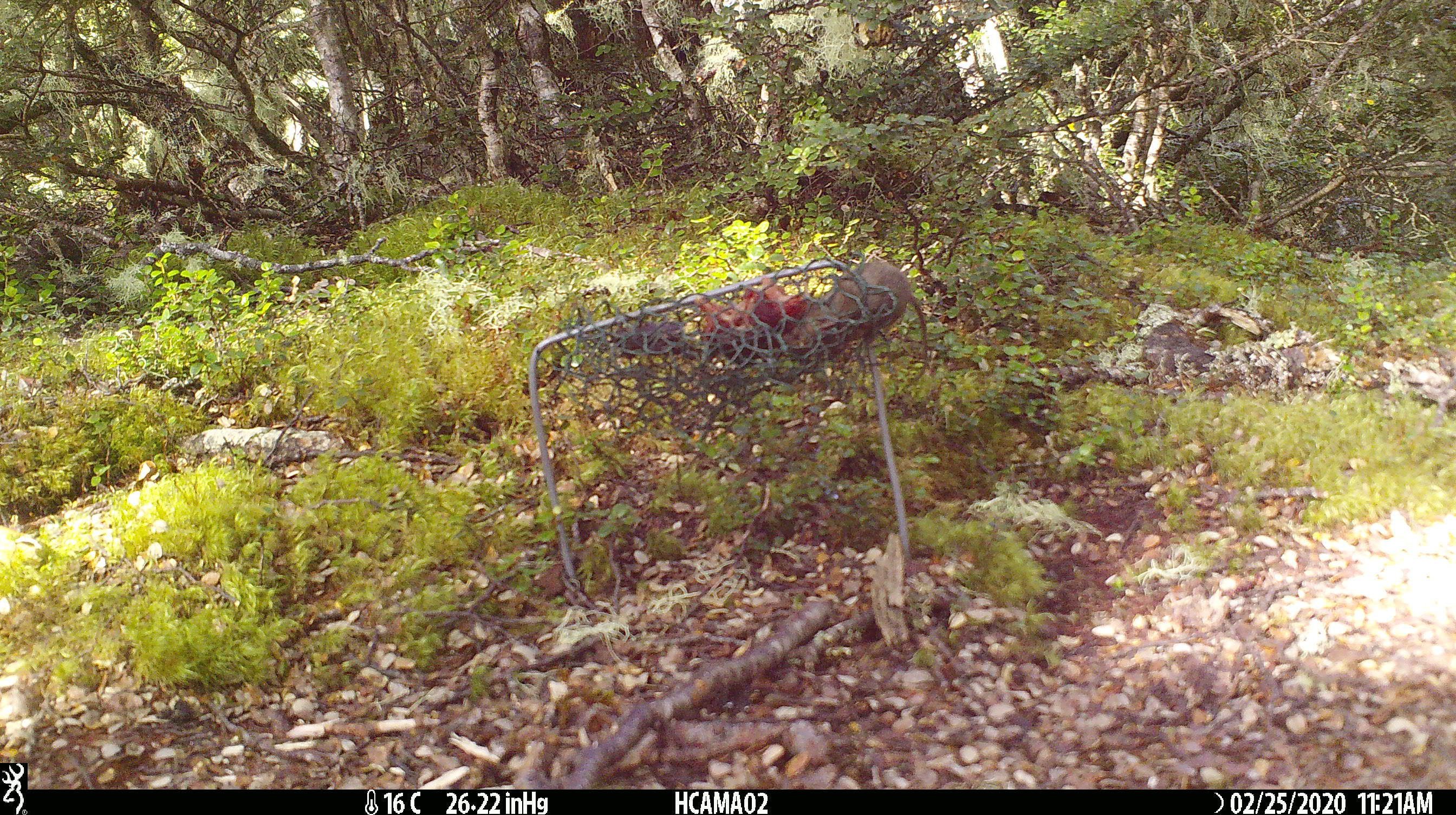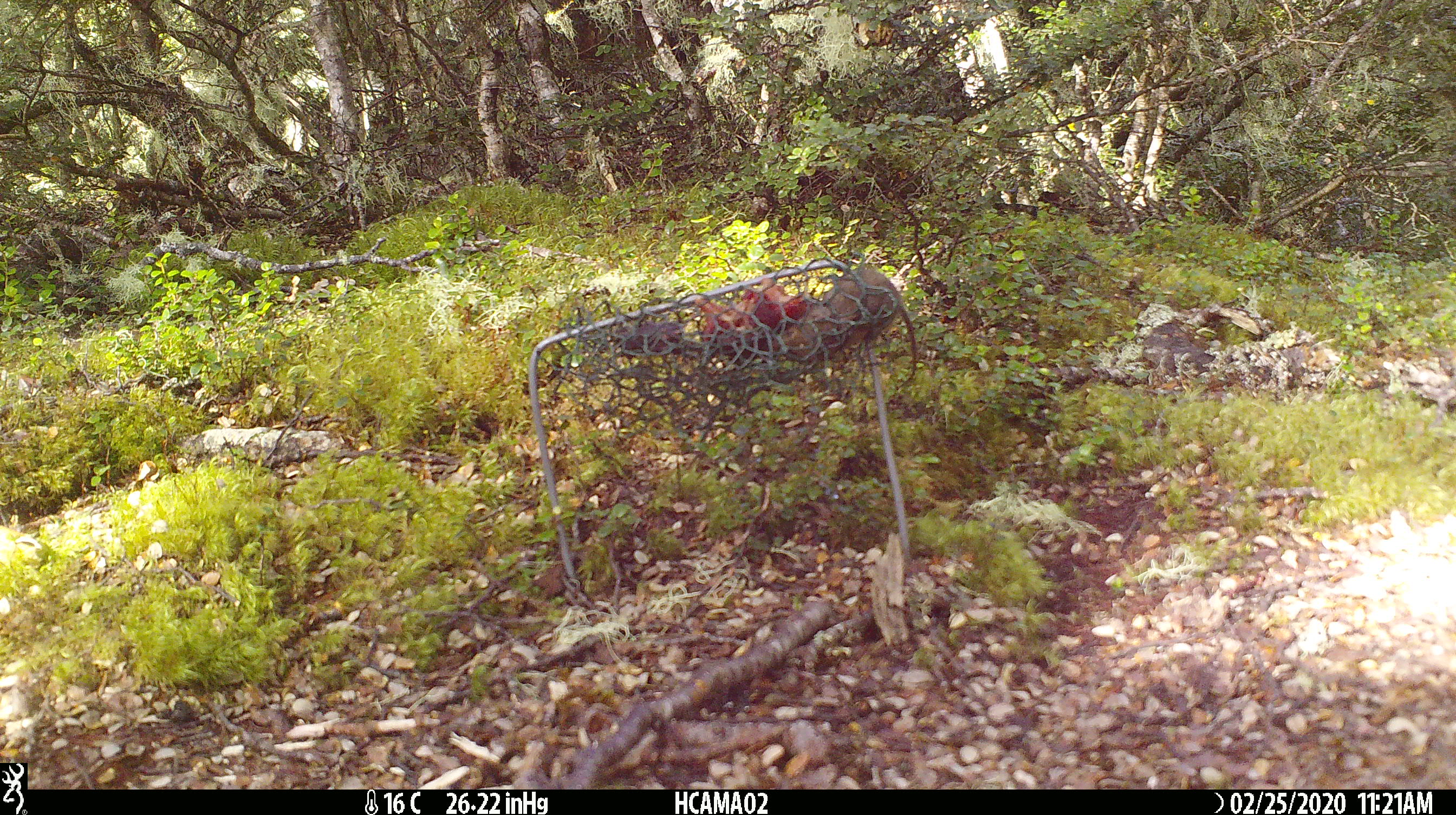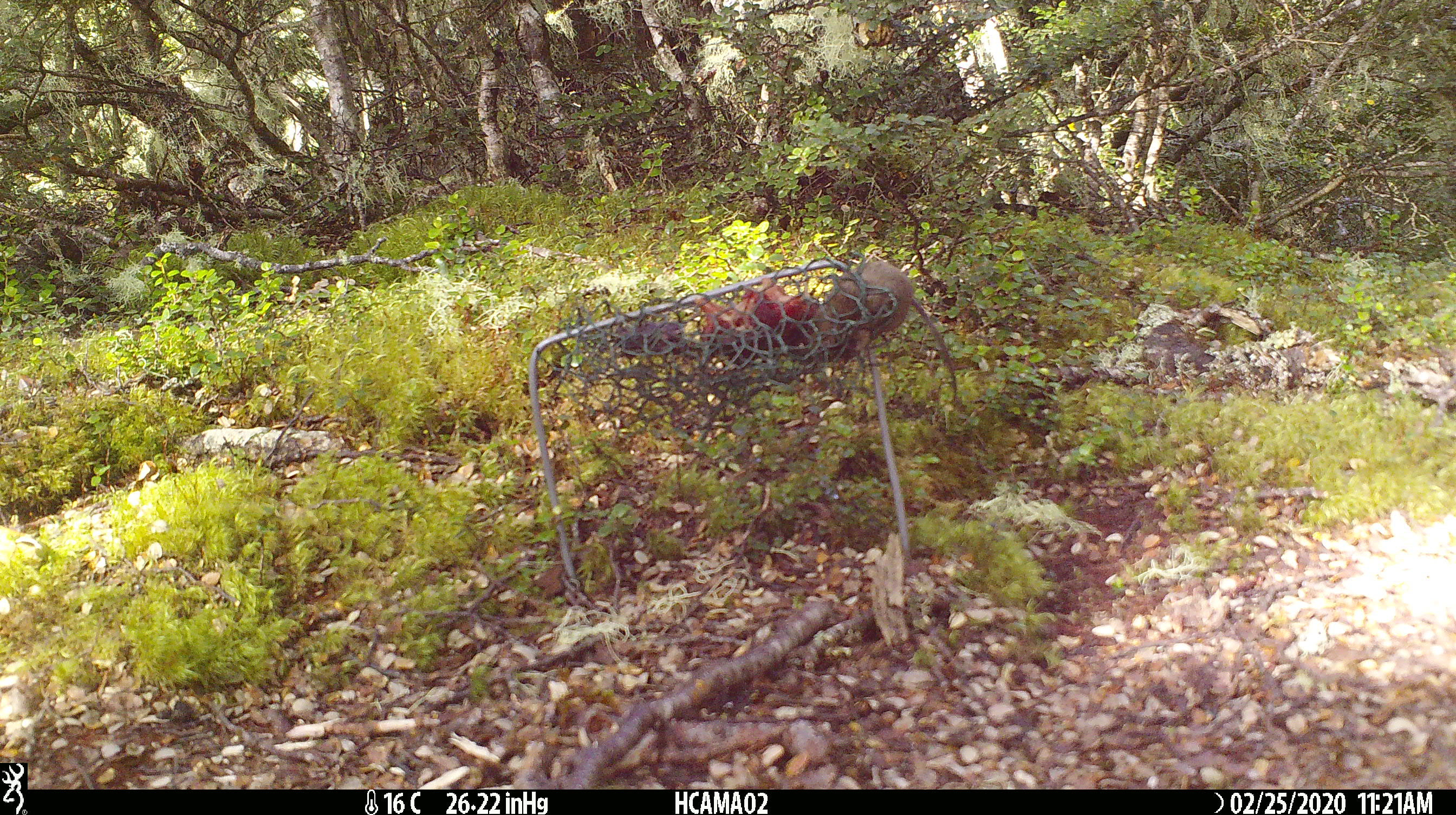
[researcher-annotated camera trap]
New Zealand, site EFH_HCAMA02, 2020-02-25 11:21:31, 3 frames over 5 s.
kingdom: Animalia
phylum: Chordata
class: Mammalia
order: Rodentia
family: Muridae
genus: Mus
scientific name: Mus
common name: mouse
Mouse (Mus).